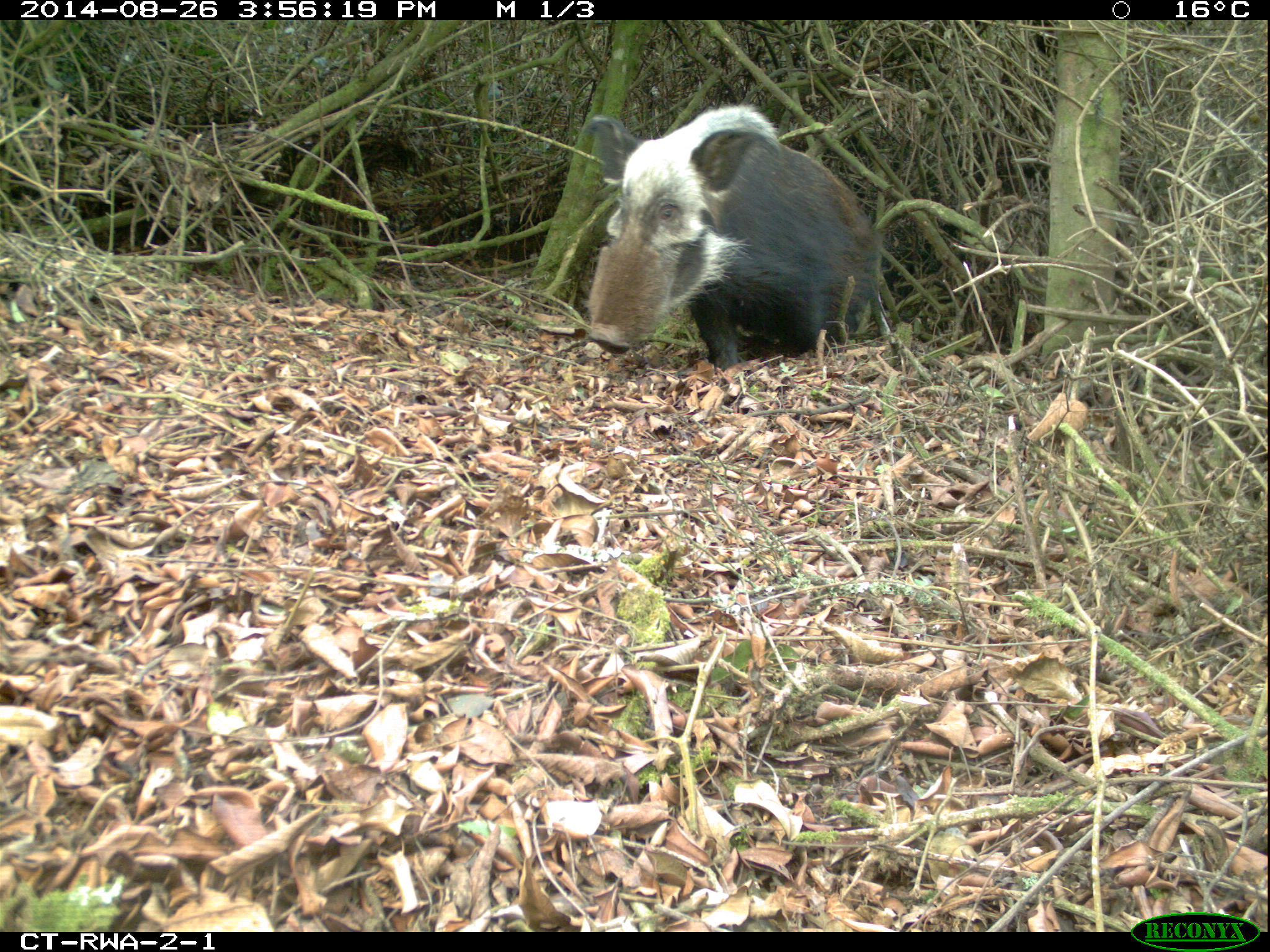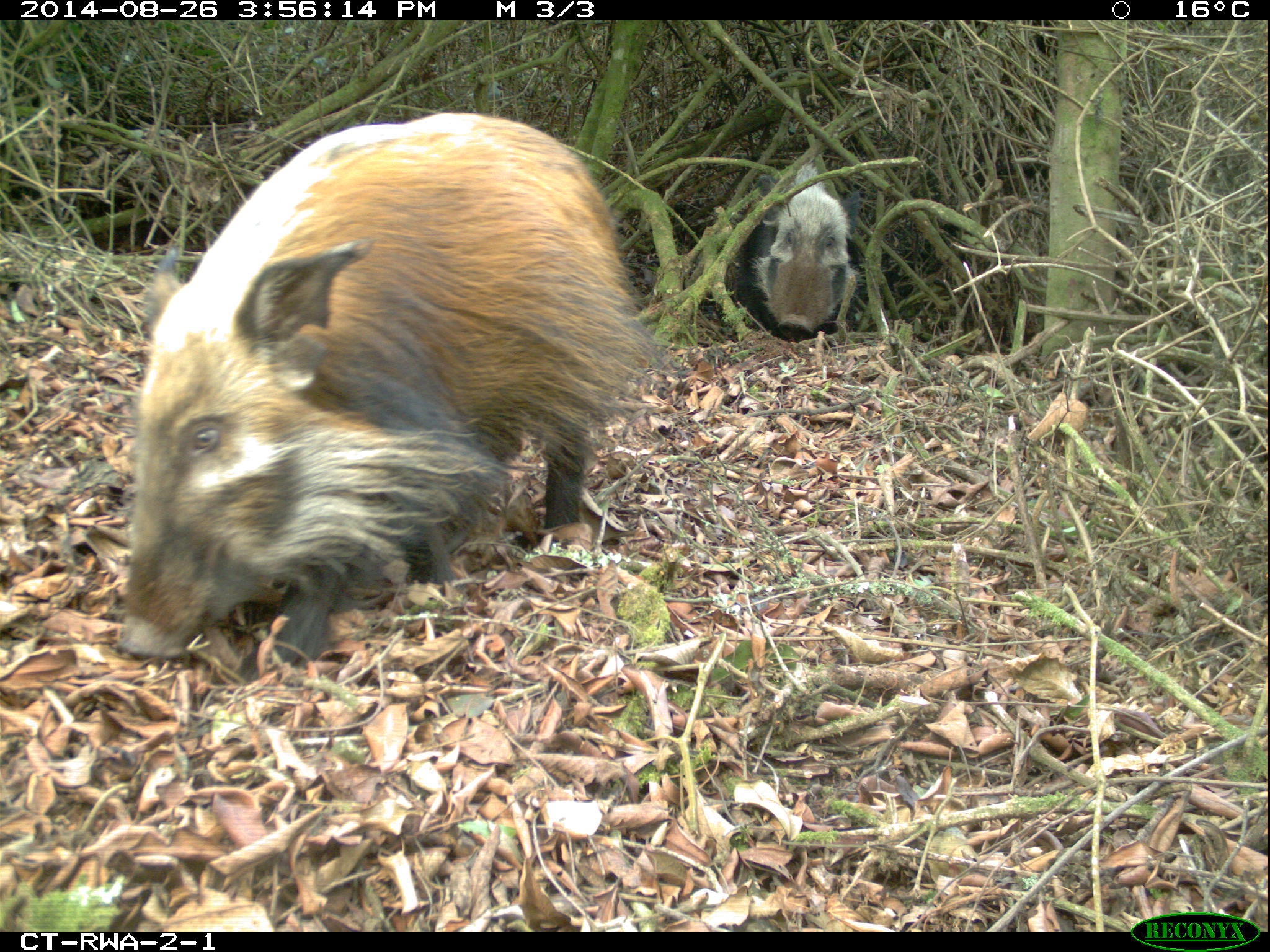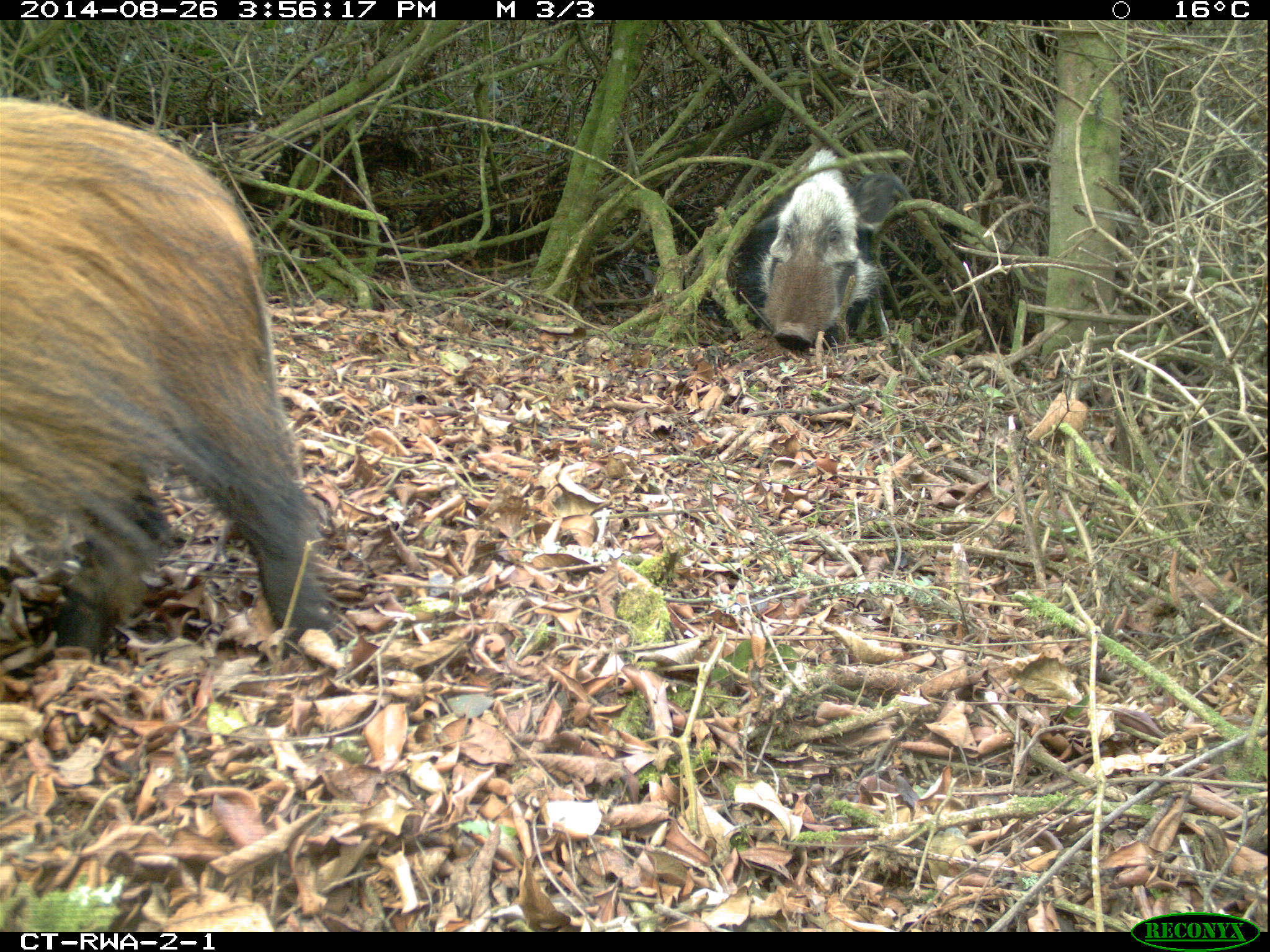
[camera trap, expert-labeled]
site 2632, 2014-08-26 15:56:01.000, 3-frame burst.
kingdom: Animalia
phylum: Chordata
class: Mammalia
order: Artiodactyla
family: Suidae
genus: Potamochoerus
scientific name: Potamochoerus larvatus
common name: bushpig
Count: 7.